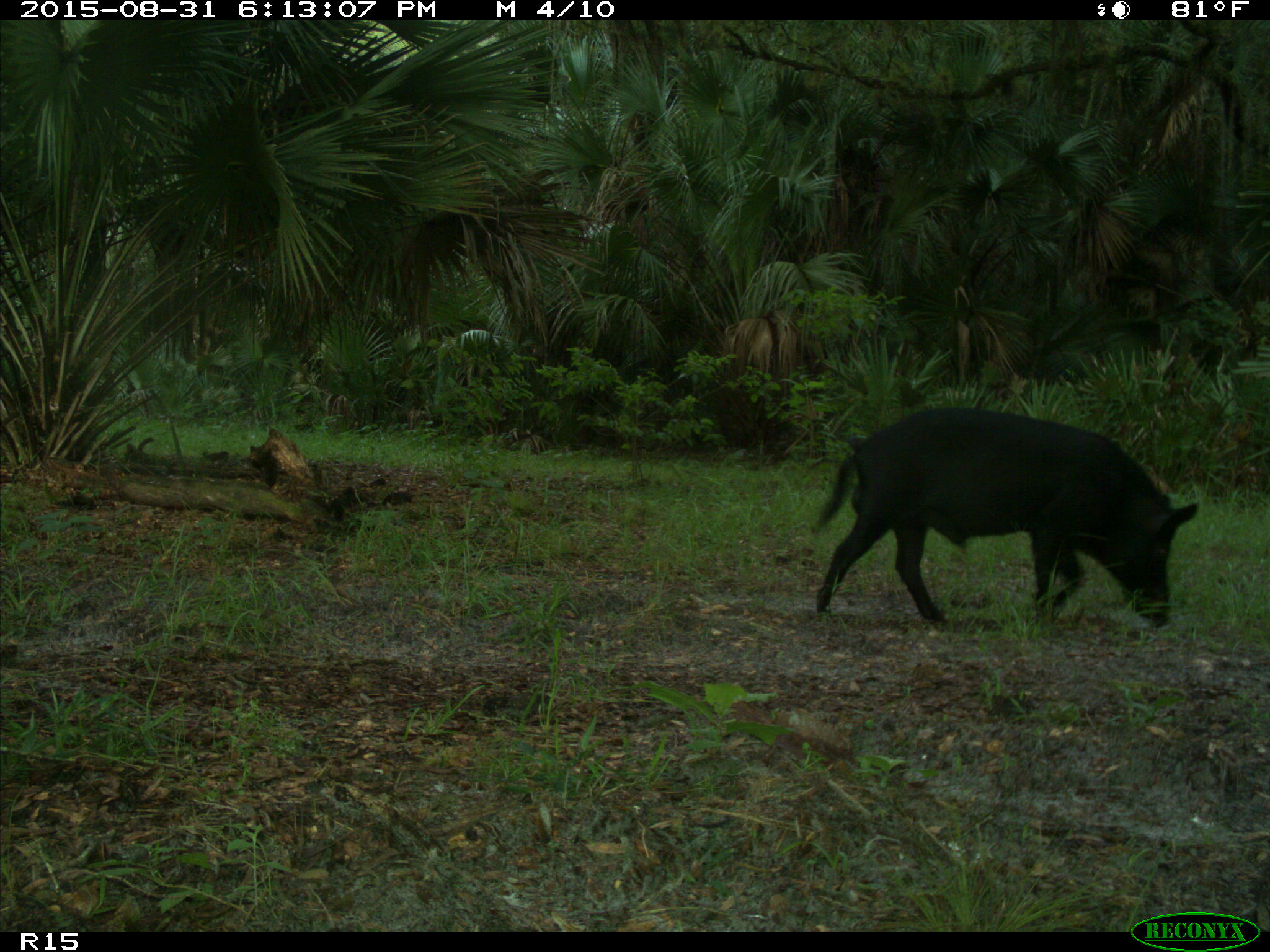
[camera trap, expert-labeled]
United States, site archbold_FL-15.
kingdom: Animalia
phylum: Chordata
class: Mammalia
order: Artiodactyla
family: Suidae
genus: Sus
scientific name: Sus scrofa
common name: wild boar